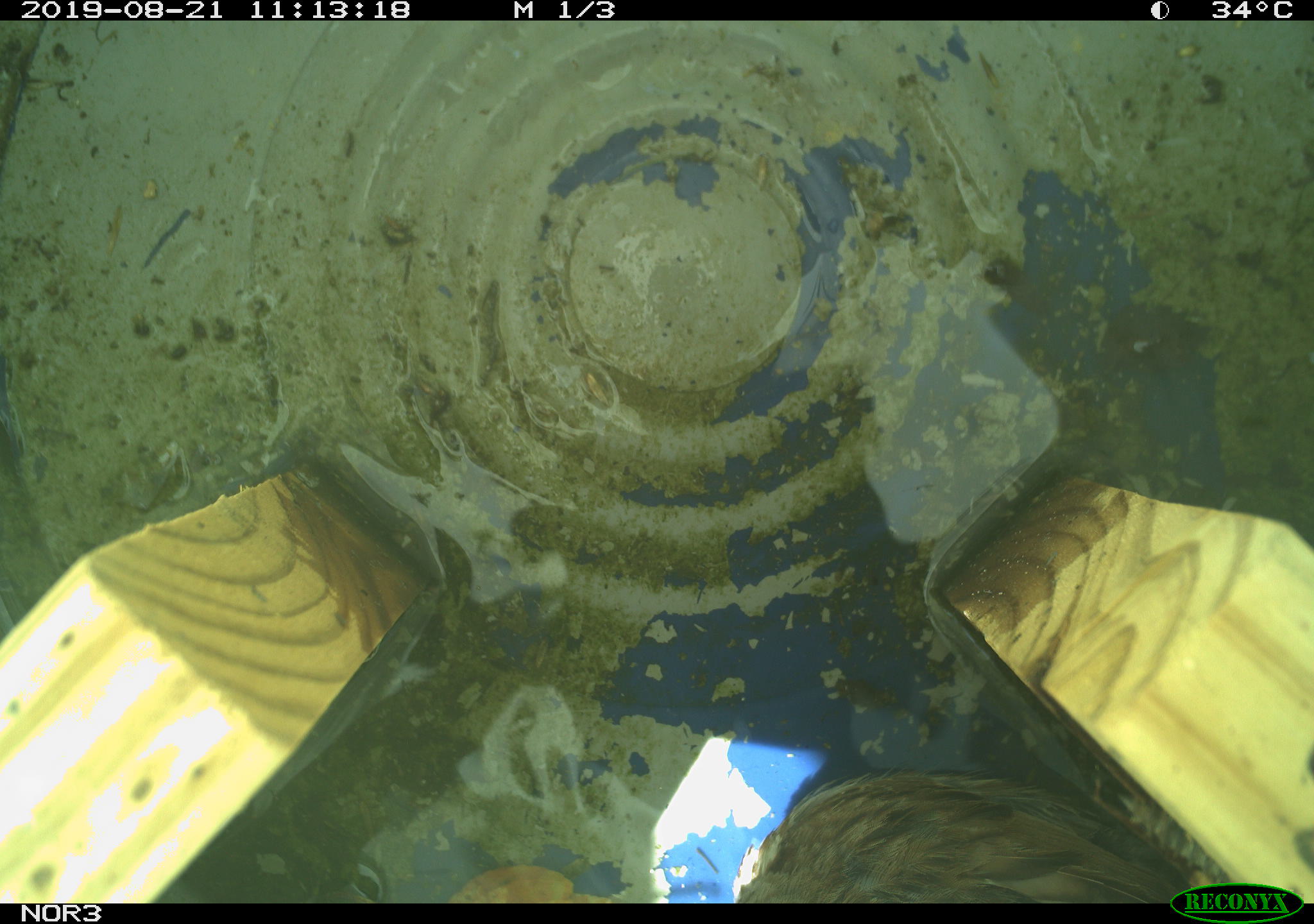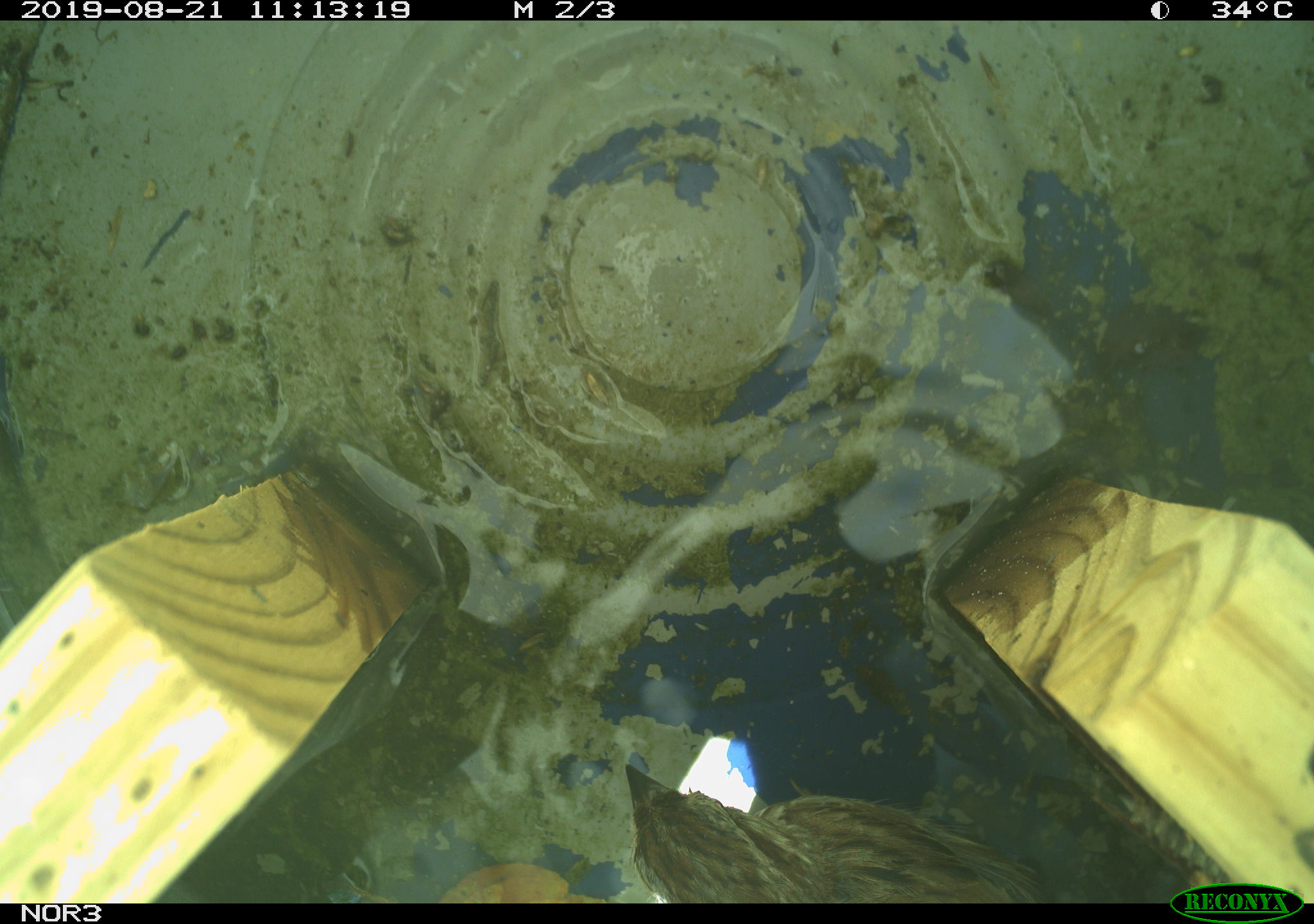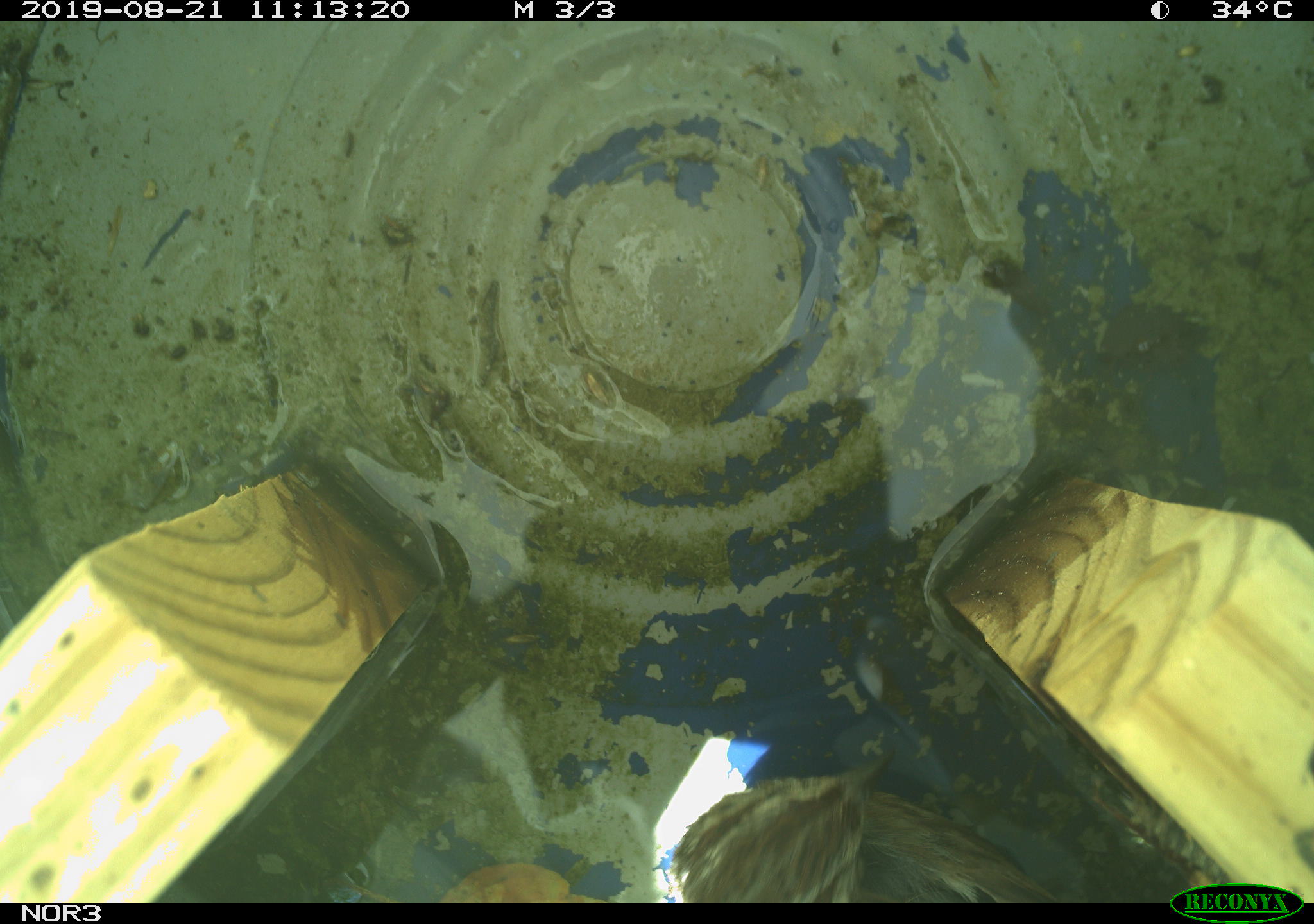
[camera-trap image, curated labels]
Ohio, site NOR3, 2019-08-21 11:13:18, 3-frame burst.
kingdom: Animalia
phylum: Chordata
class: Aves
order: Passeriformes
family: Passerellidae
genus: Melospiza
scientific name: Melospiza melodia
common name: song sparrow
Song sparrow (Melospiza melodia).